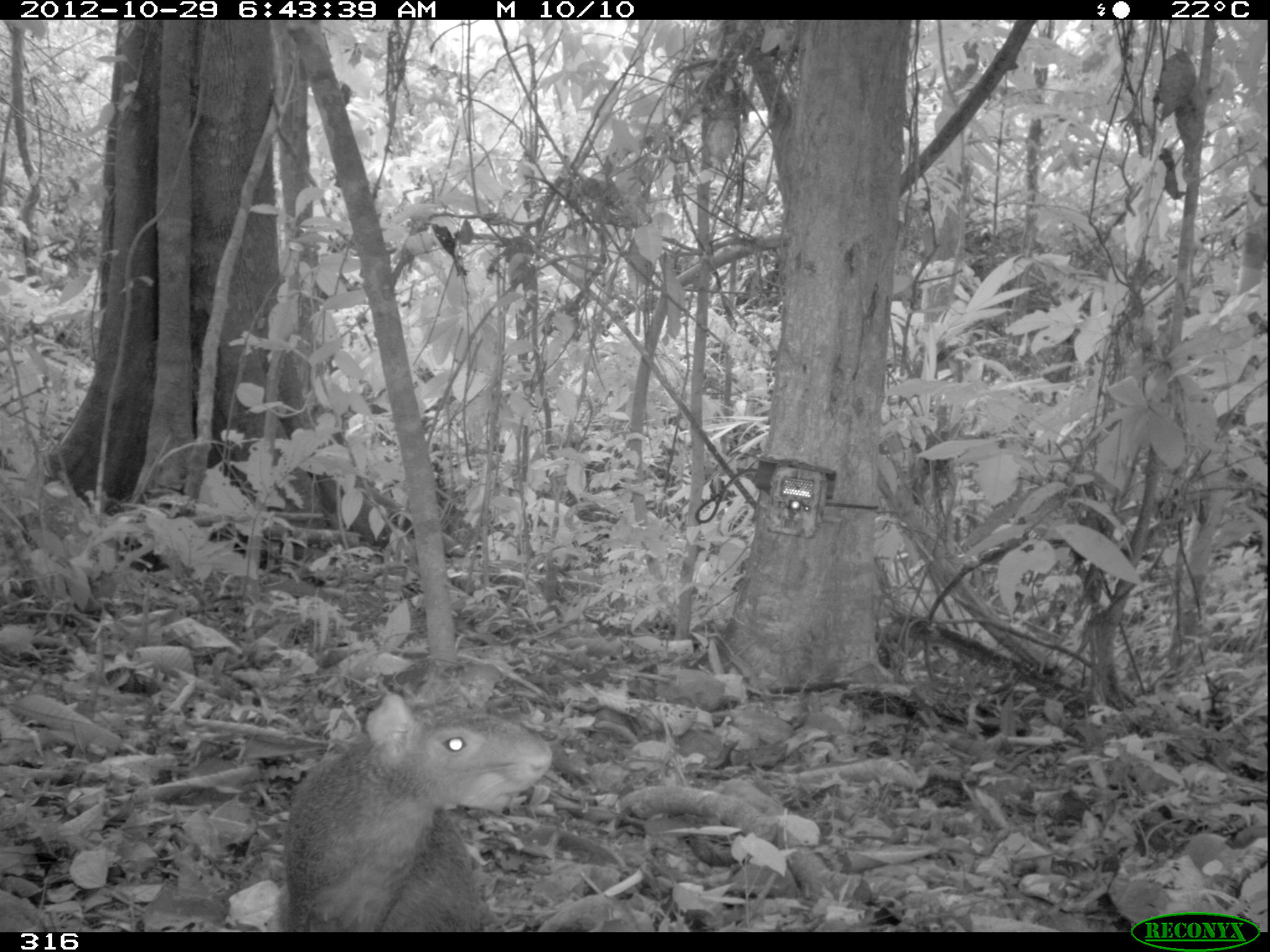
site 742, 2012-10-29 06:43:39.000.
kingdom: Animalia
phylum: Chordata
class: Mammalia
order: Rodentia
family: Dasyproctidae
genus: Dasyprocta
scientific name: Dasyprocta punctata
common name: central american agouti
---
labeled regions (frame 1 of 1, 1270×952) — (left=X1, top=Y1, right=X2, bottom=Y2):
dasyprocta punctata: (left=275, top=690, right=553, bottom=932)